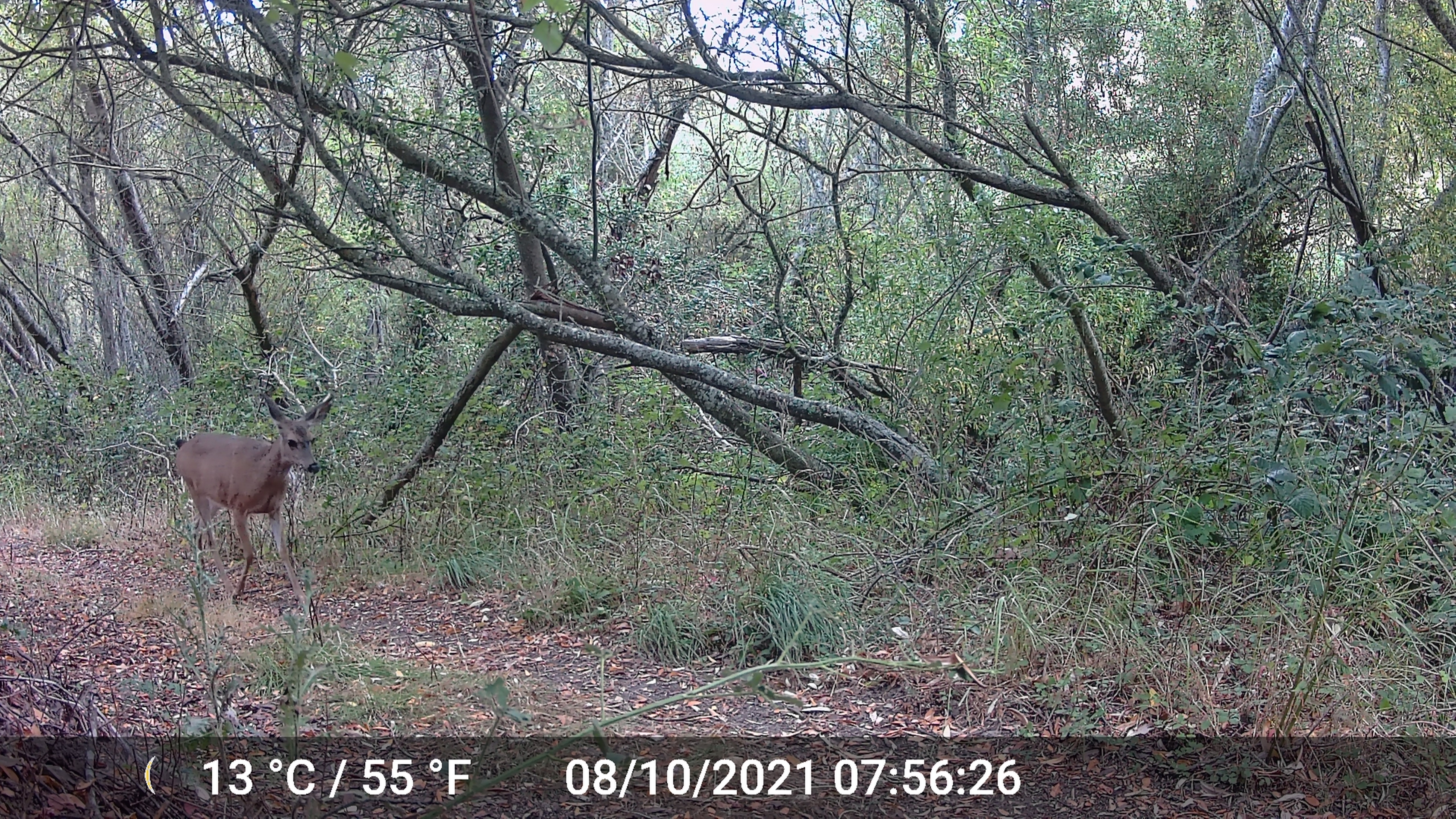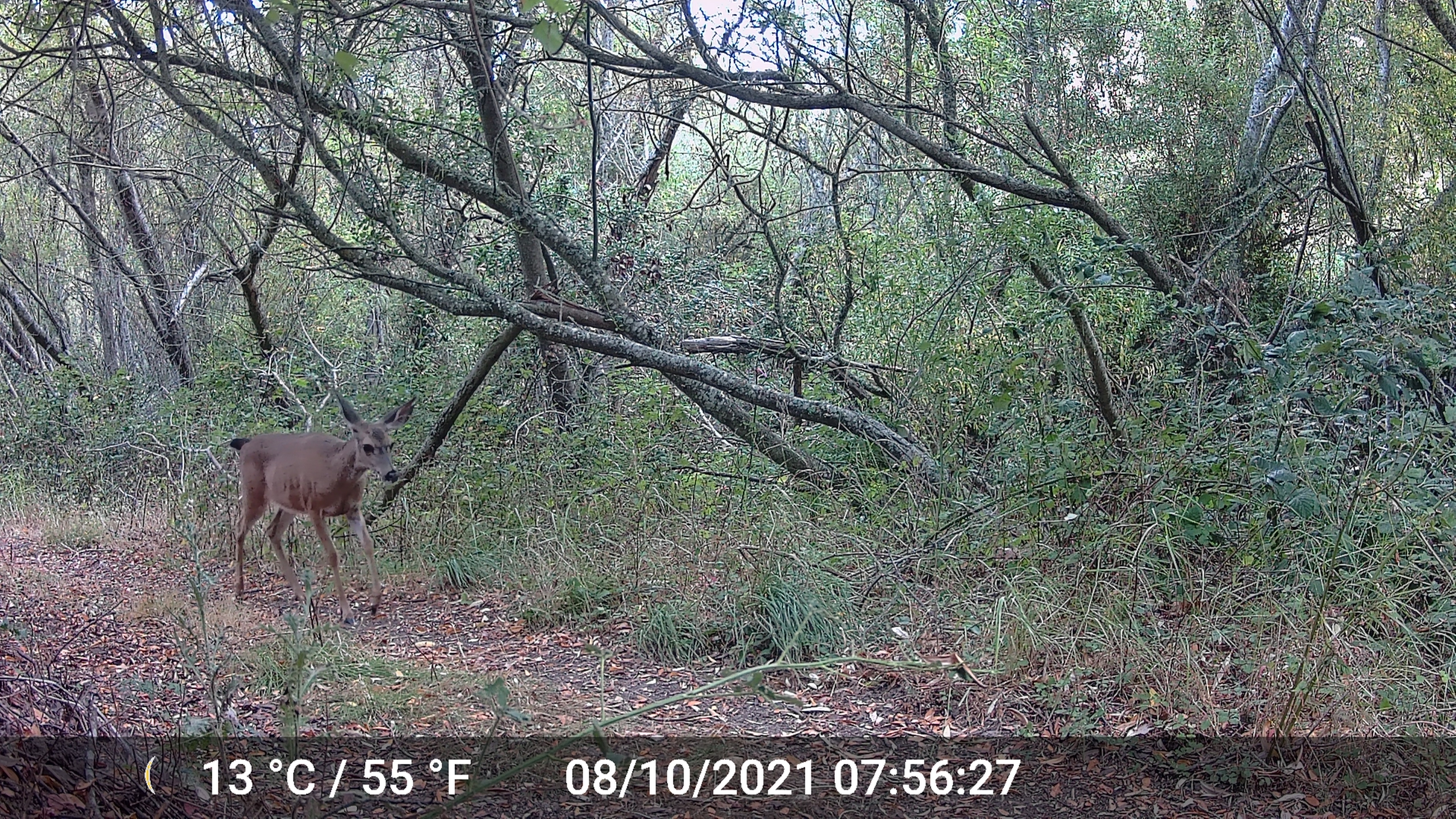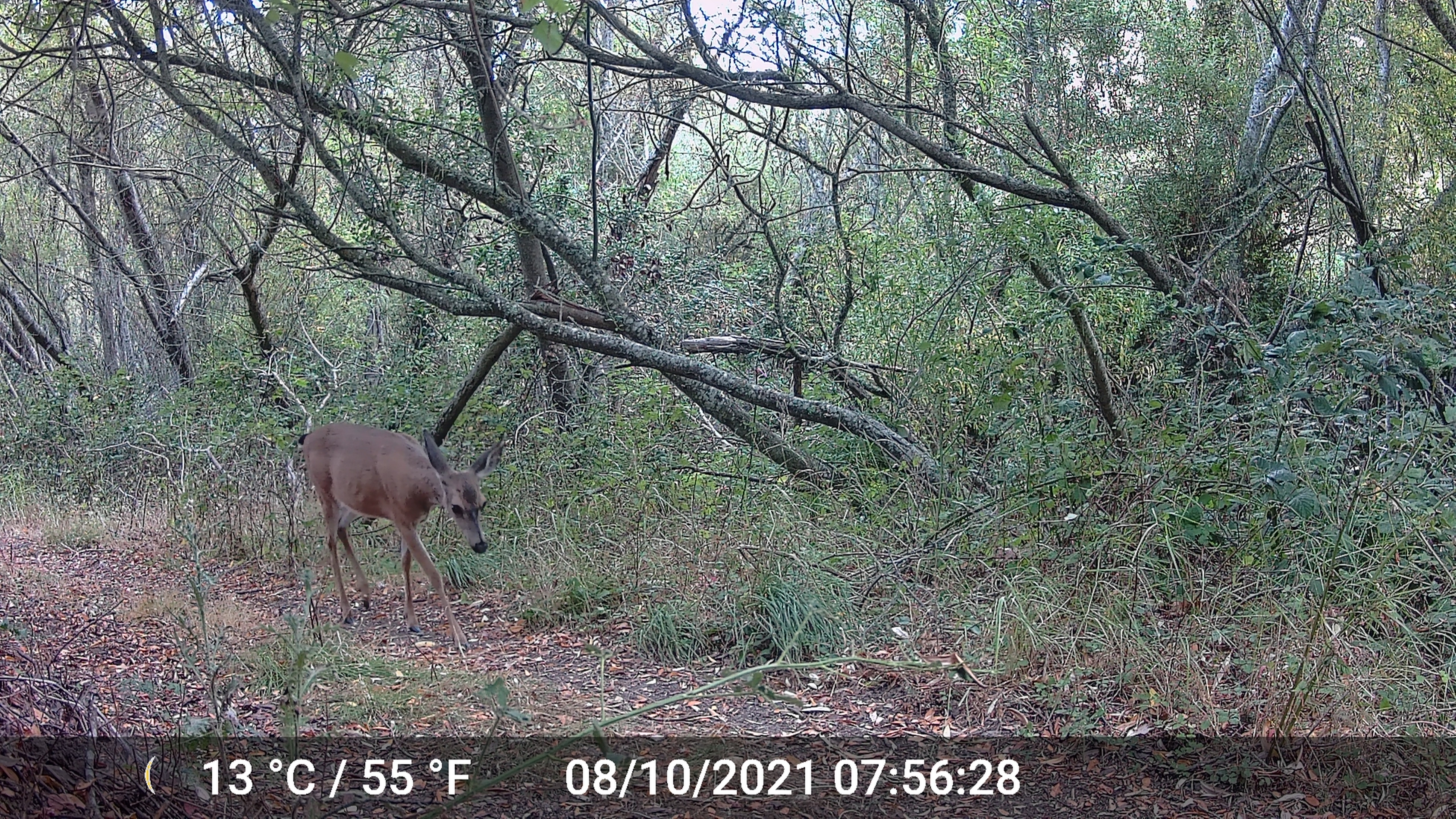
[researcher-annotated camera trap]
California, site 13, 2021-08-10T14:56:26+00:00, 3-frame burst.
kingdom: Animalia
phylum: Chordata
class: Mammalia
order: Artiodactyla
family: Cervidae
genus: Odocoileus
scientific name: Odocoileus hemionus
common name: mule deer